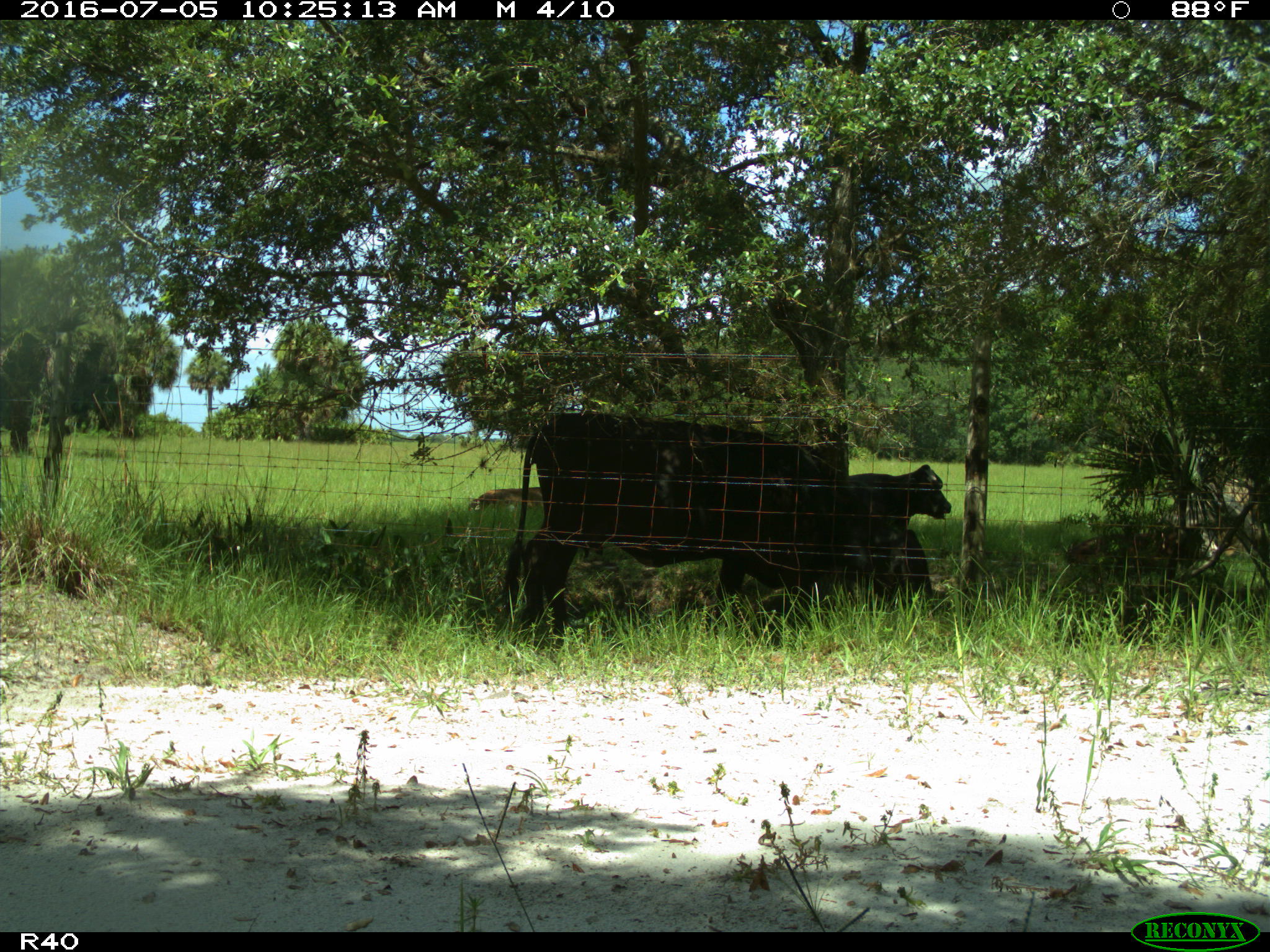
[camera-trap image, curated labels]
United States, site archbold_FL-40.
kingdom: Animalia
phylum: Chordata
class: Mammalia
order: Artiodactyla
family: Bovidae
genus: Bos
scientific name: Bos taurus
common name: domestic cow